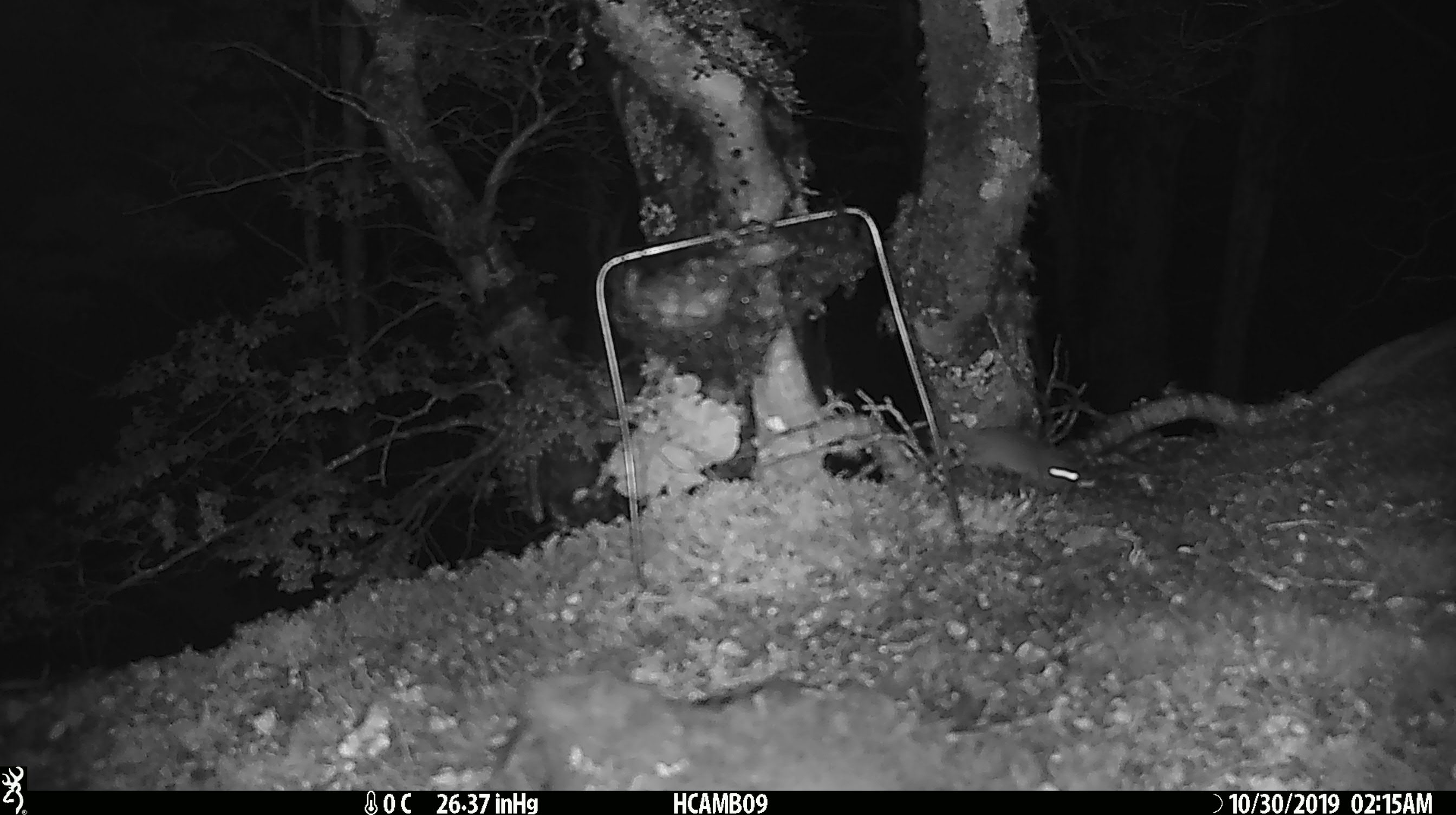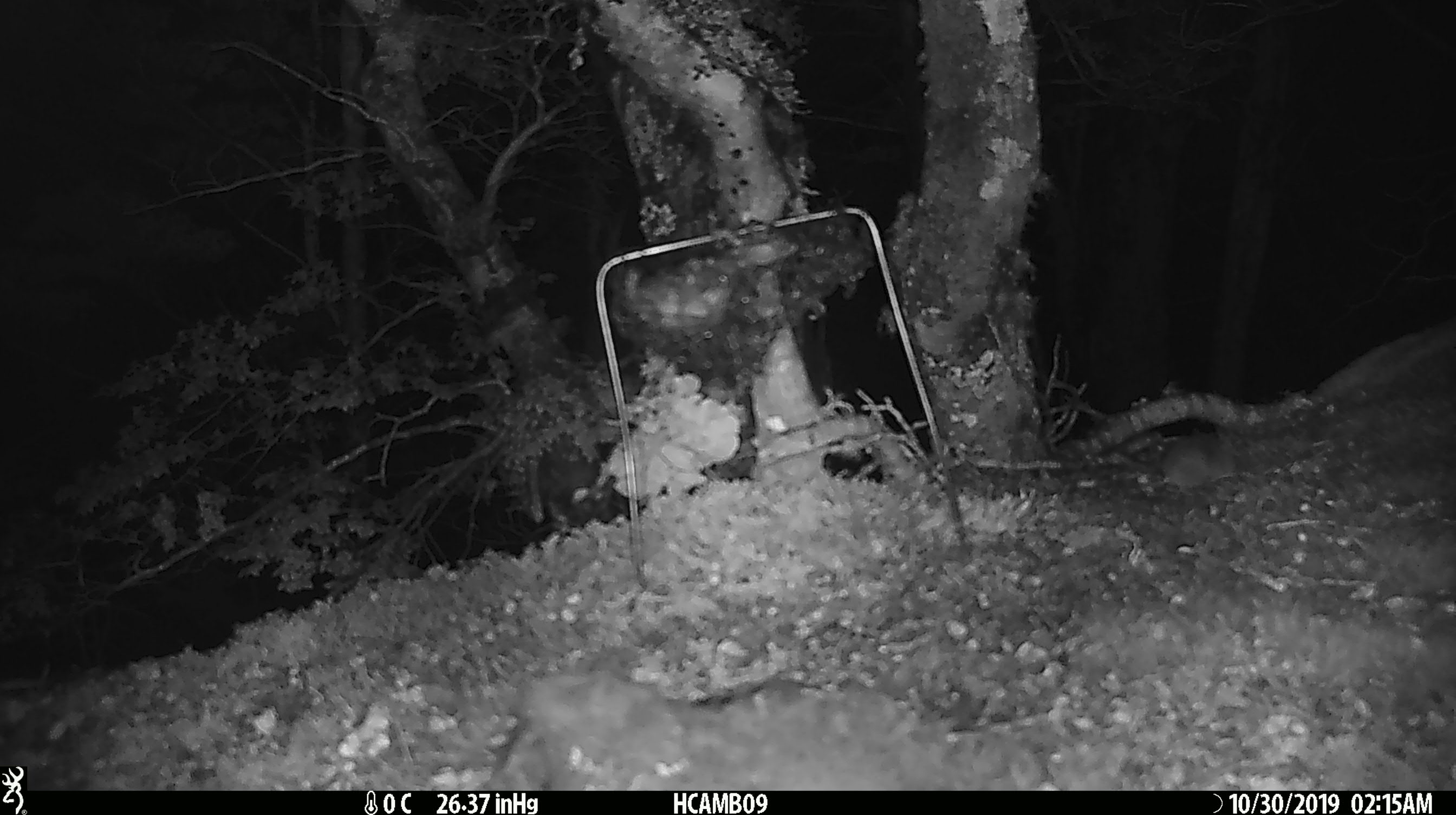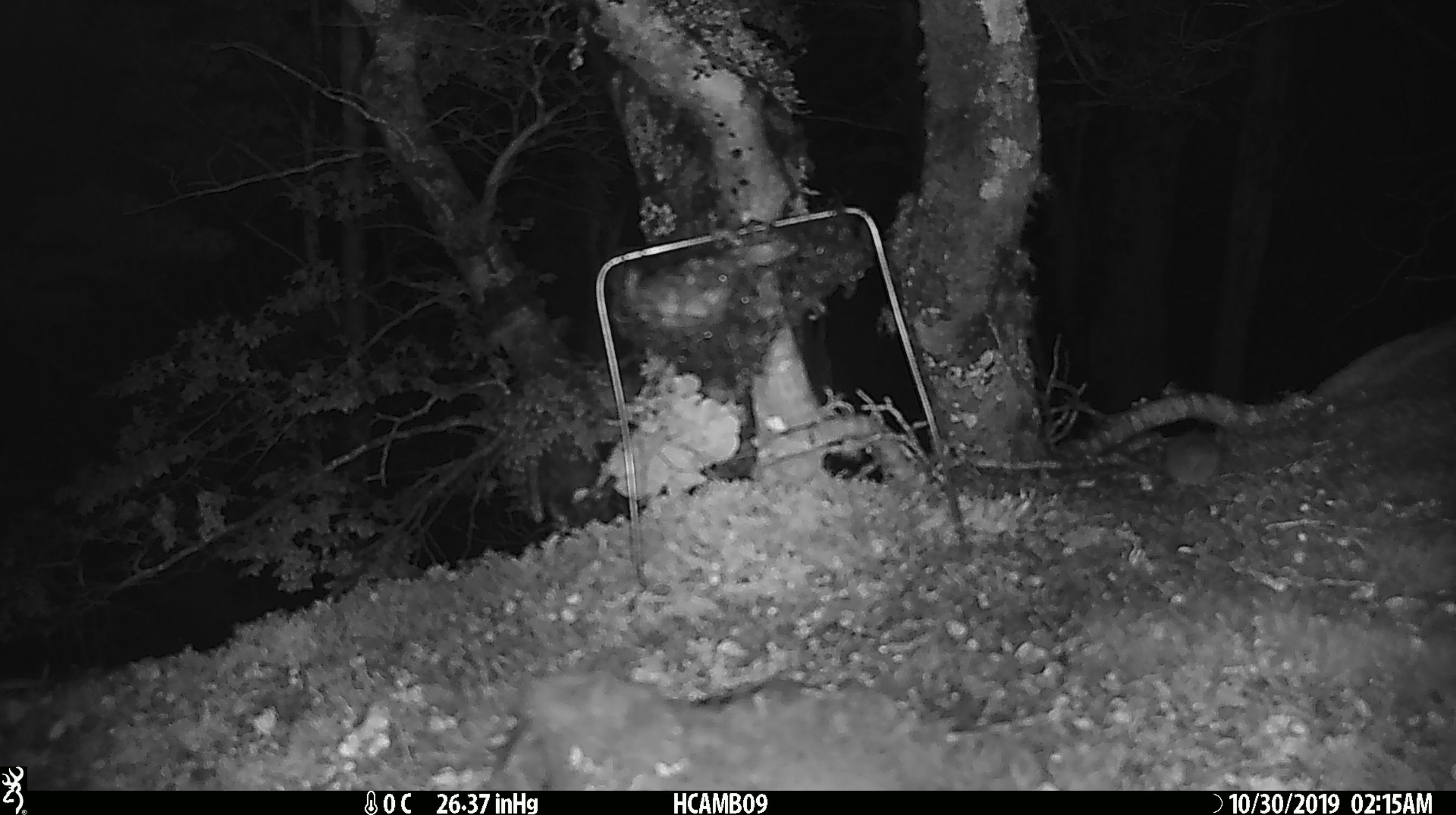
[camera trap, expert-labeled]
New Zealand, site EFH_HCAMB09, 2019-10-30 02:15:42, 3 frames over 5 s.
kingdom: Animalia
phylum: Chordata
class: Mammalia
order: Rodentia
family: Muridae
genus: Mus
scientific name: Mus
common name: mouse